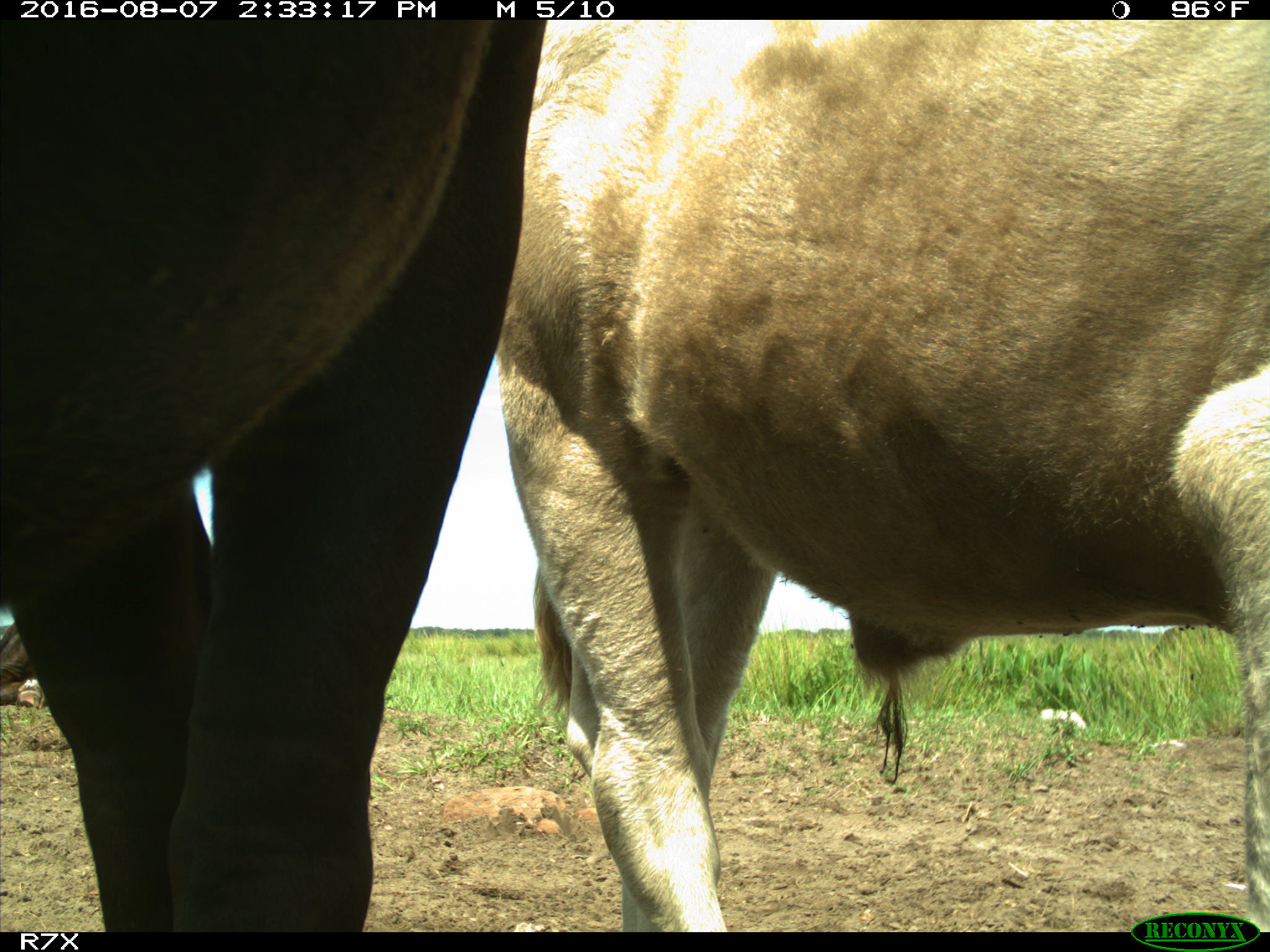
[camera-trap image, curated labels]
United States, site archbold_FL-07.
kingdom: Animalia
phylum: Chordata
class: Mammalia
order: Artiodactyla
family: Bovidae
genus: Bos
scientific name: Bos taurus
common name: domestic cow